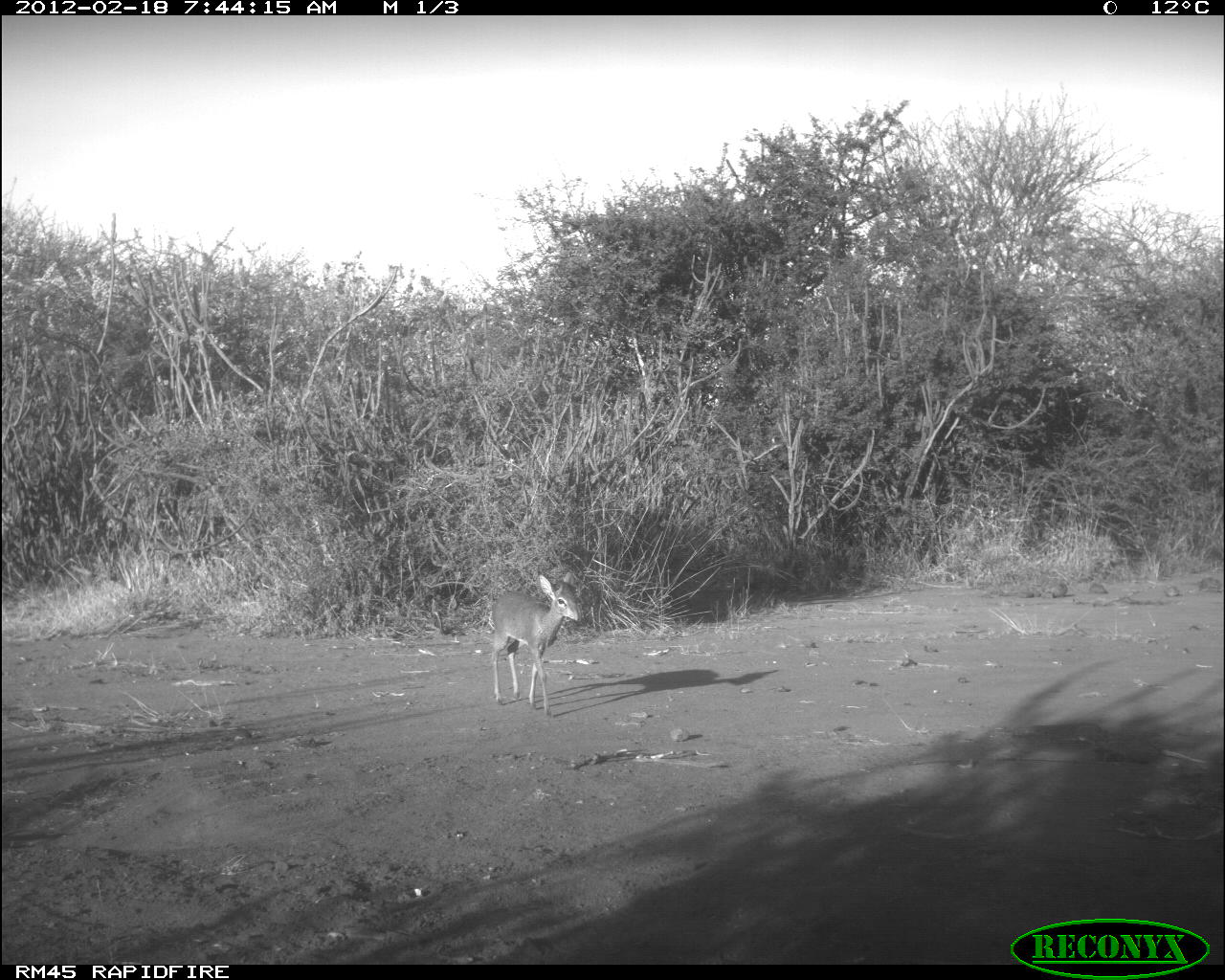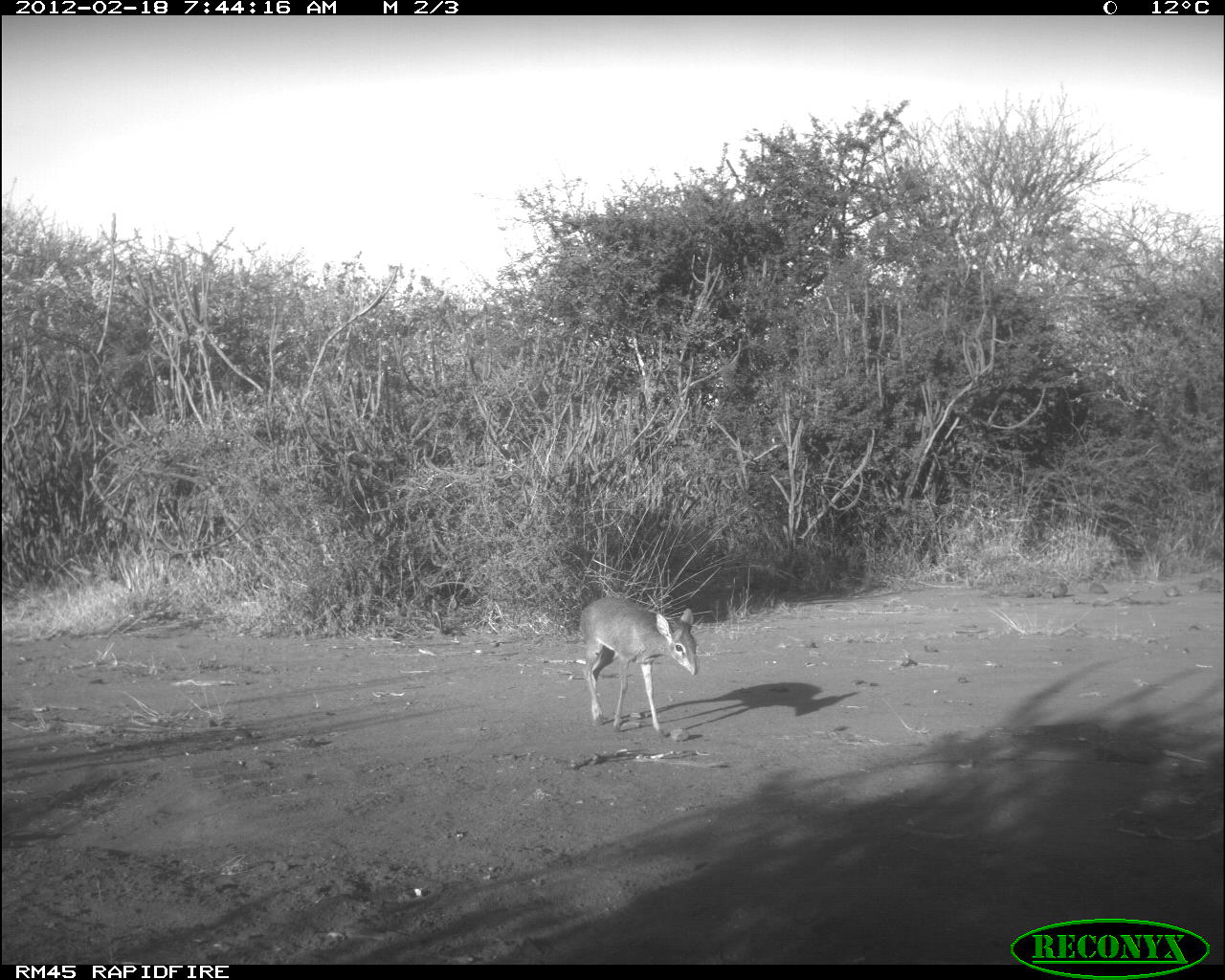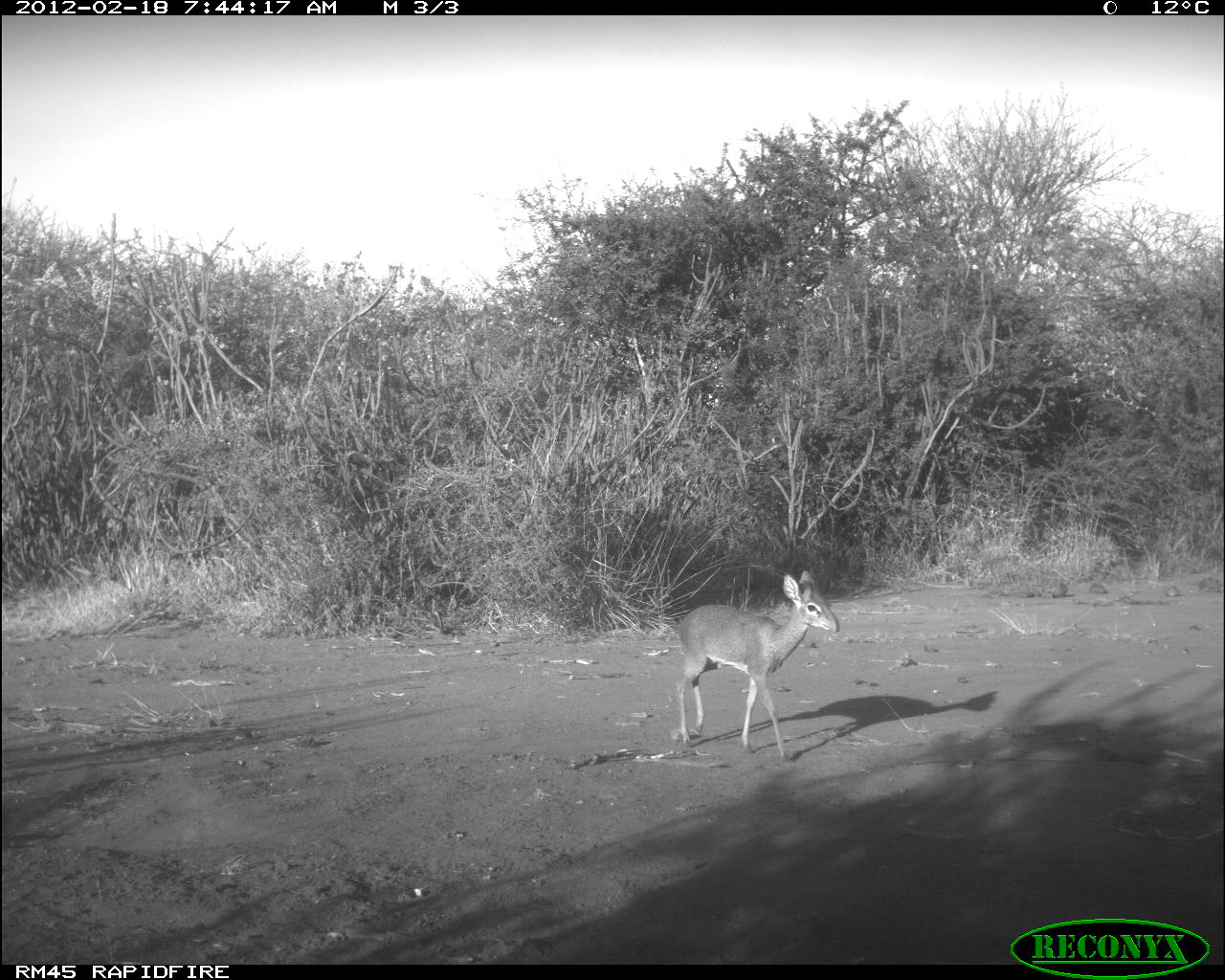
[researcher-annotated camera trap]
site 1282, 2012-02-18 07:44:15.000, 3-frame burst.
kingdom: Animalia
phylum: Chordata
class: Mammalia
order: Artiodactyla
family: Bovidae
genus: Madoqua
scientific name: Madoqua guentheri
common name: günther's dik-dik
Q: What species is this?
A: Madoqua guentheri (günther's dik-dik).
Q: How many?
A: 1.